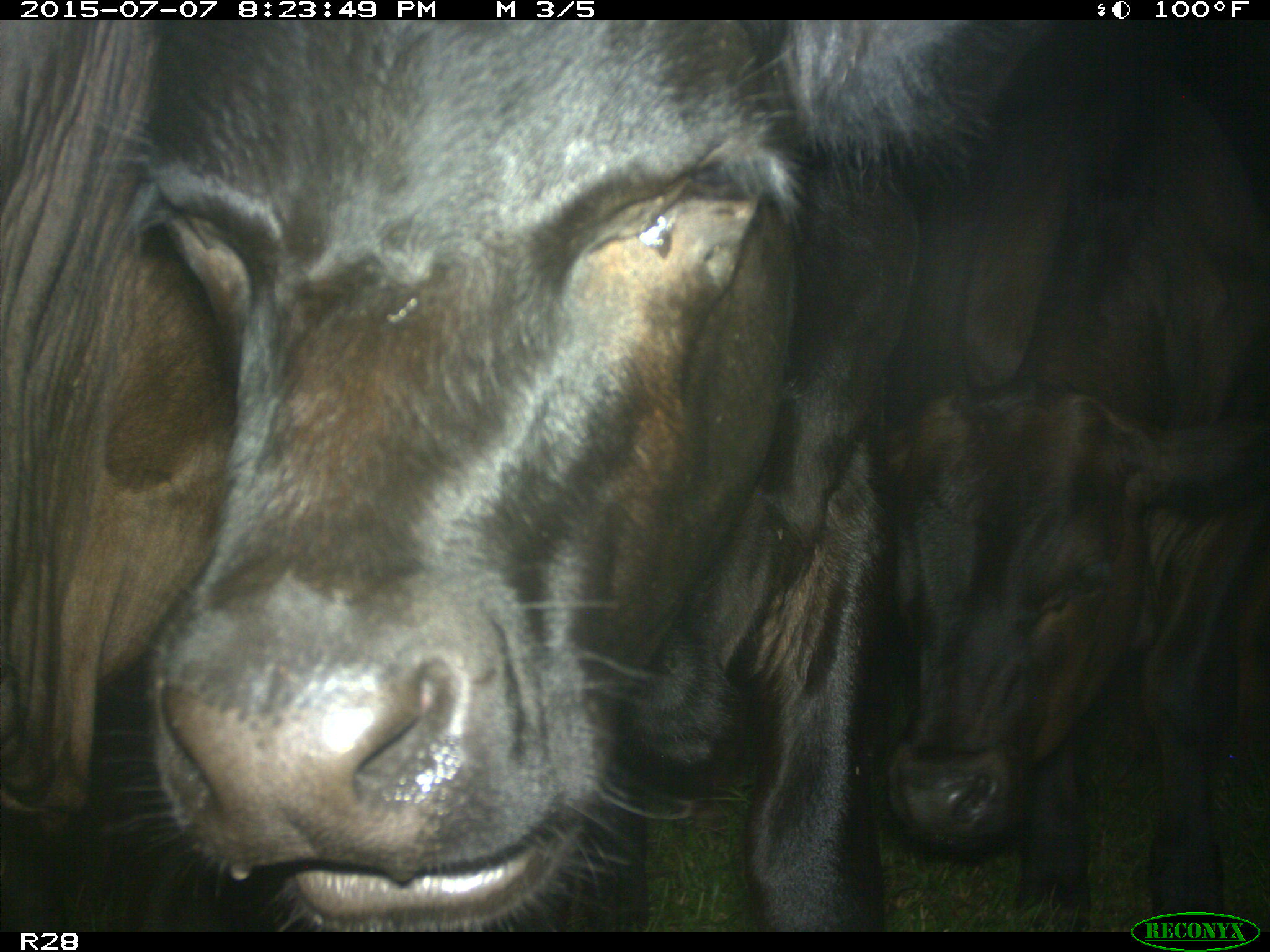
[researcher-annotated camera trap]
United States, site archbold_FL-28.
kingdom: Animalia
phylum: Chordata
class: Mammalia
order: Artiodactyla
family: Bovidae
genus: Bos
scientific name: Bos taurus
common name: domestic cow